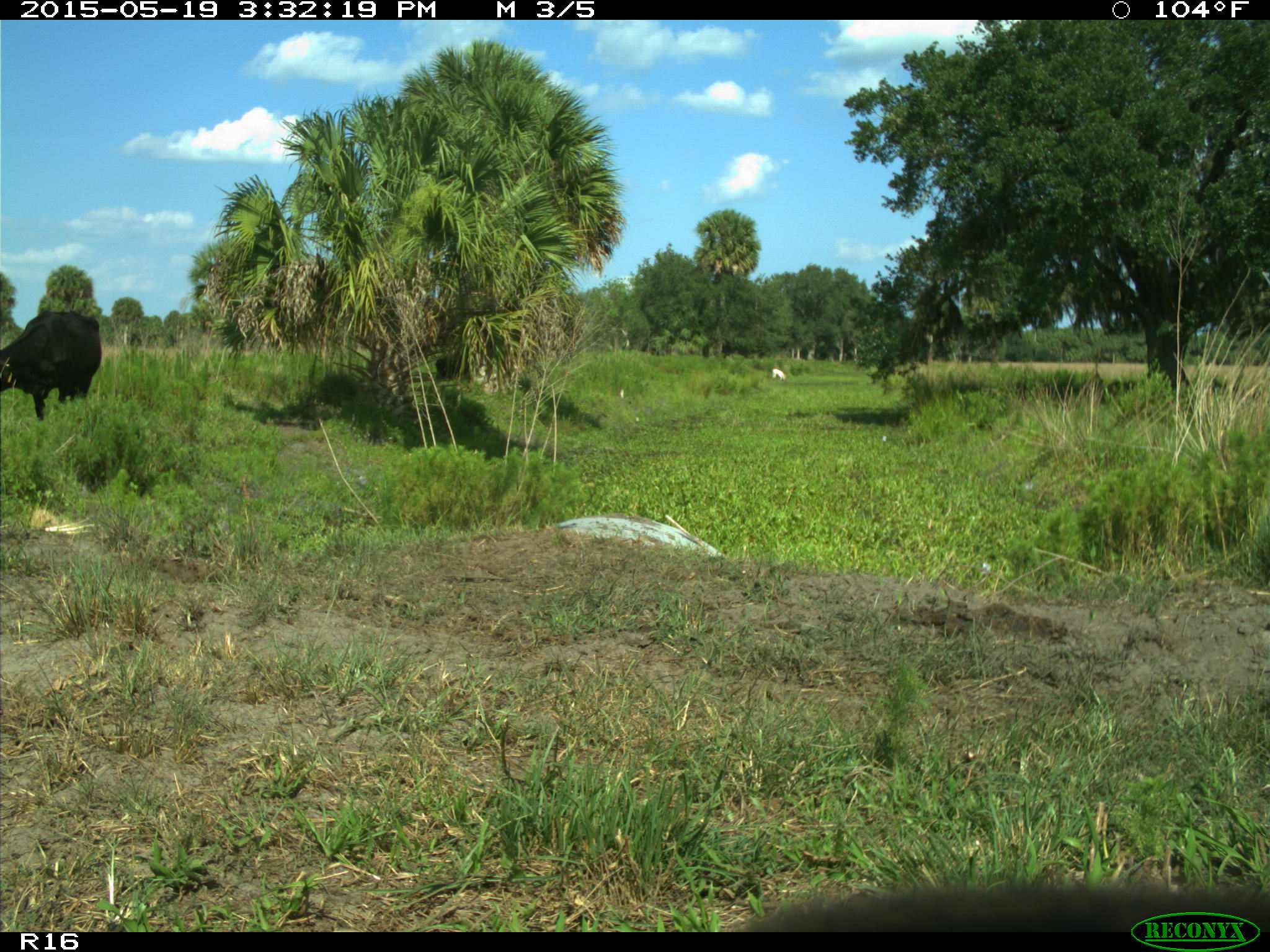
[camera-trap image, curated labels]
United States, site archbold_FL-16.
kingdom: Animalia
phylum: Chordata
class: Mammalia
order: Artiodactyla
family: Bovidae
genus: Bos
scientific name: Bos taurus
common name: domestic cow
Bos taurus (domestic cow).